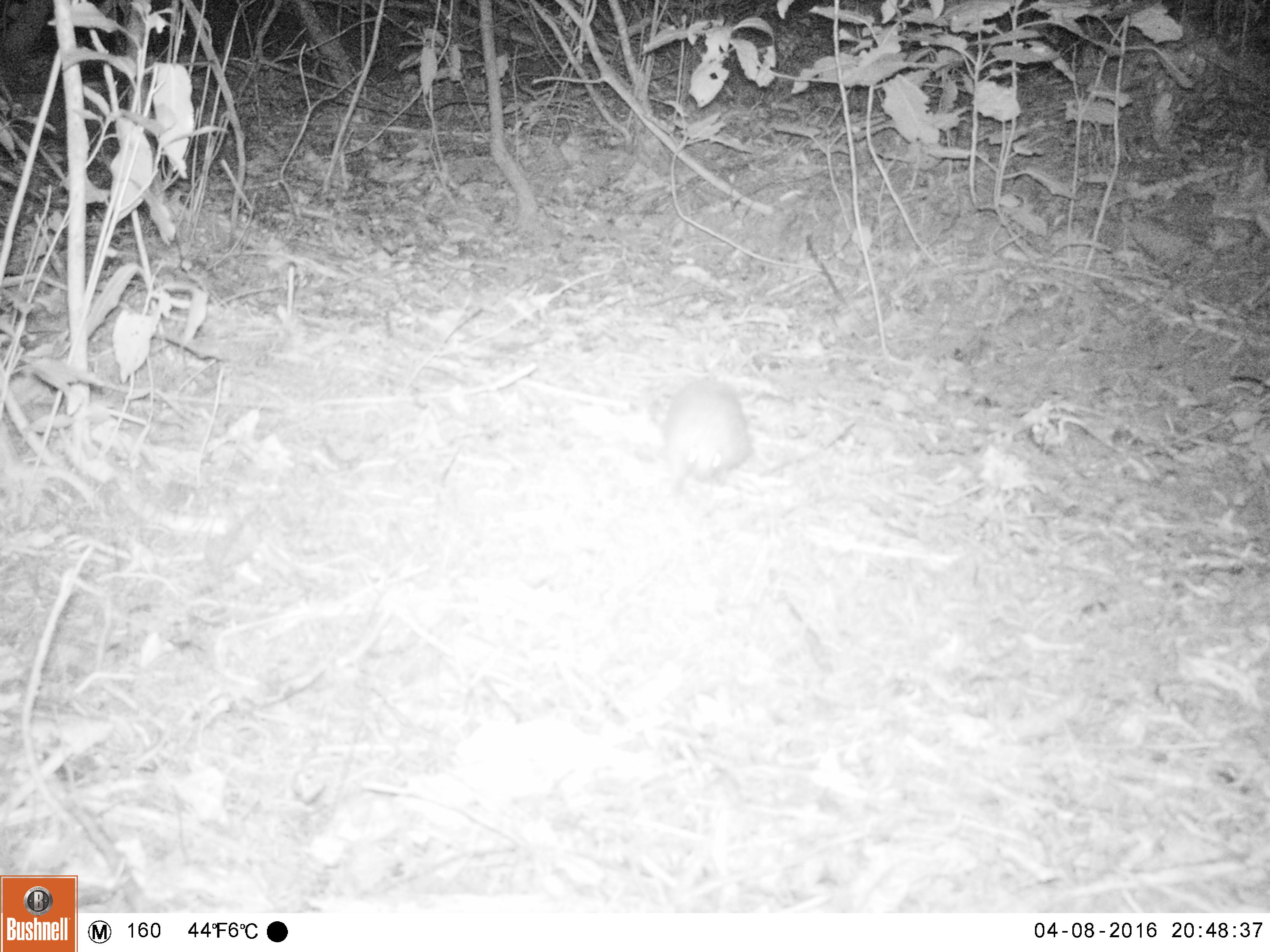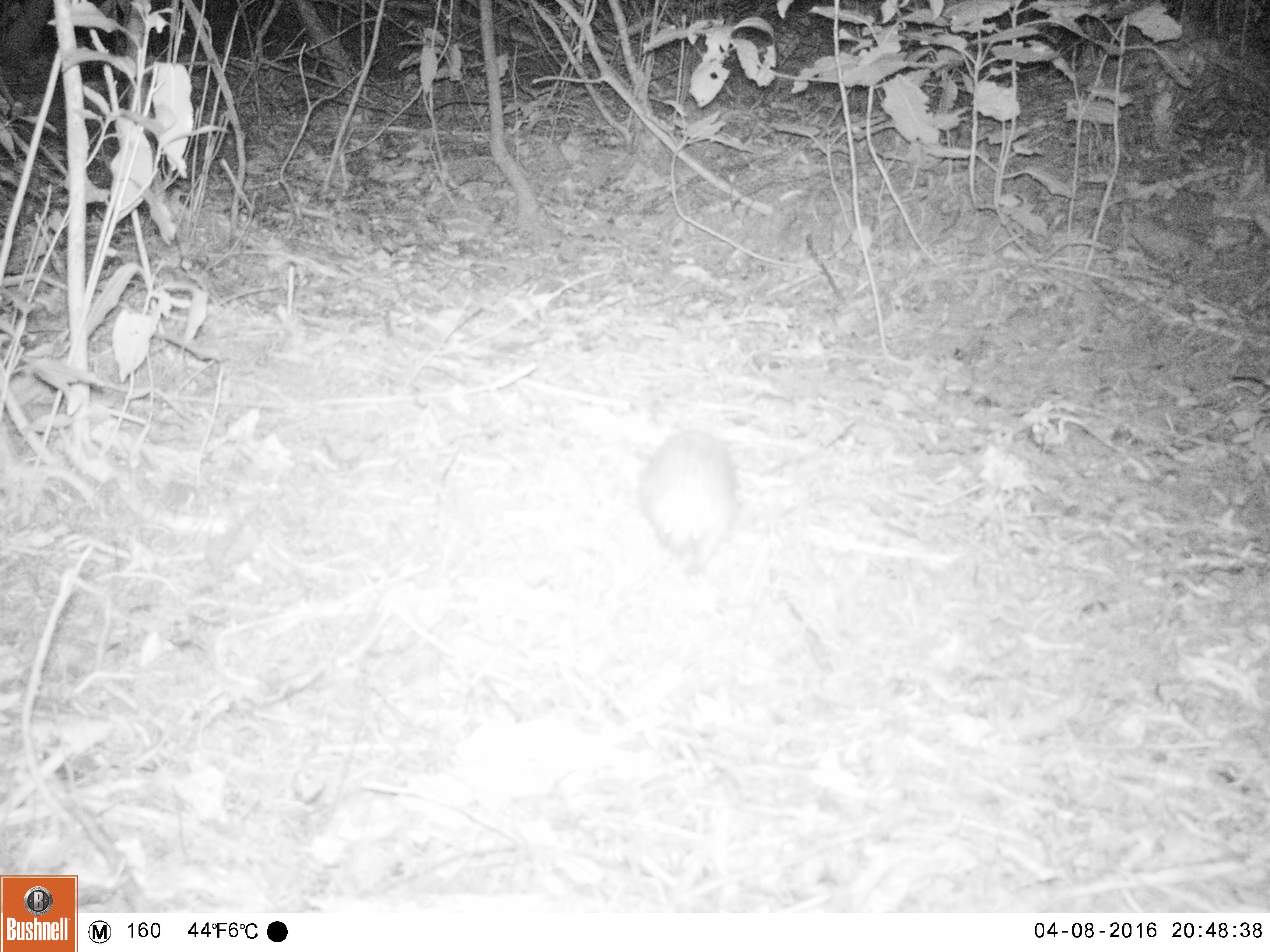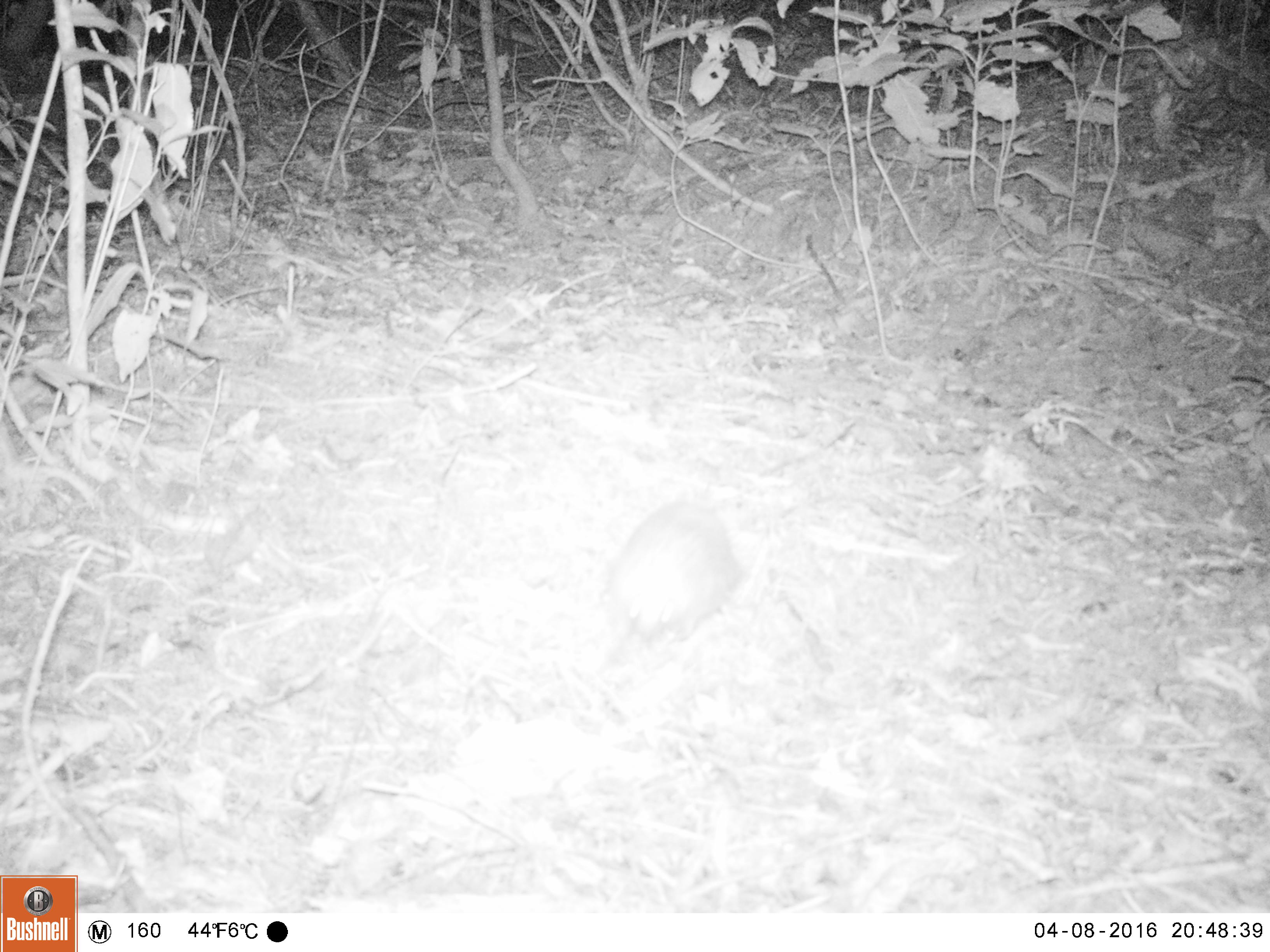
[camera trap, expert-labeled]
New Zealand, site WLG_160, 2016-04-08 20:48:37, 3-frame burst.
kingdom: Animalia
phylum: Chordata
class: Mammalia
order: Eulipotyphla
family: Erinaceidae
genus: Erinaceus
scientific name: Erinaceus europaeus europaeus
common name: european hedgehog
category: hedgehog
Hedgehog (european hedgehog) (Erinaceus europaeus europaeus).